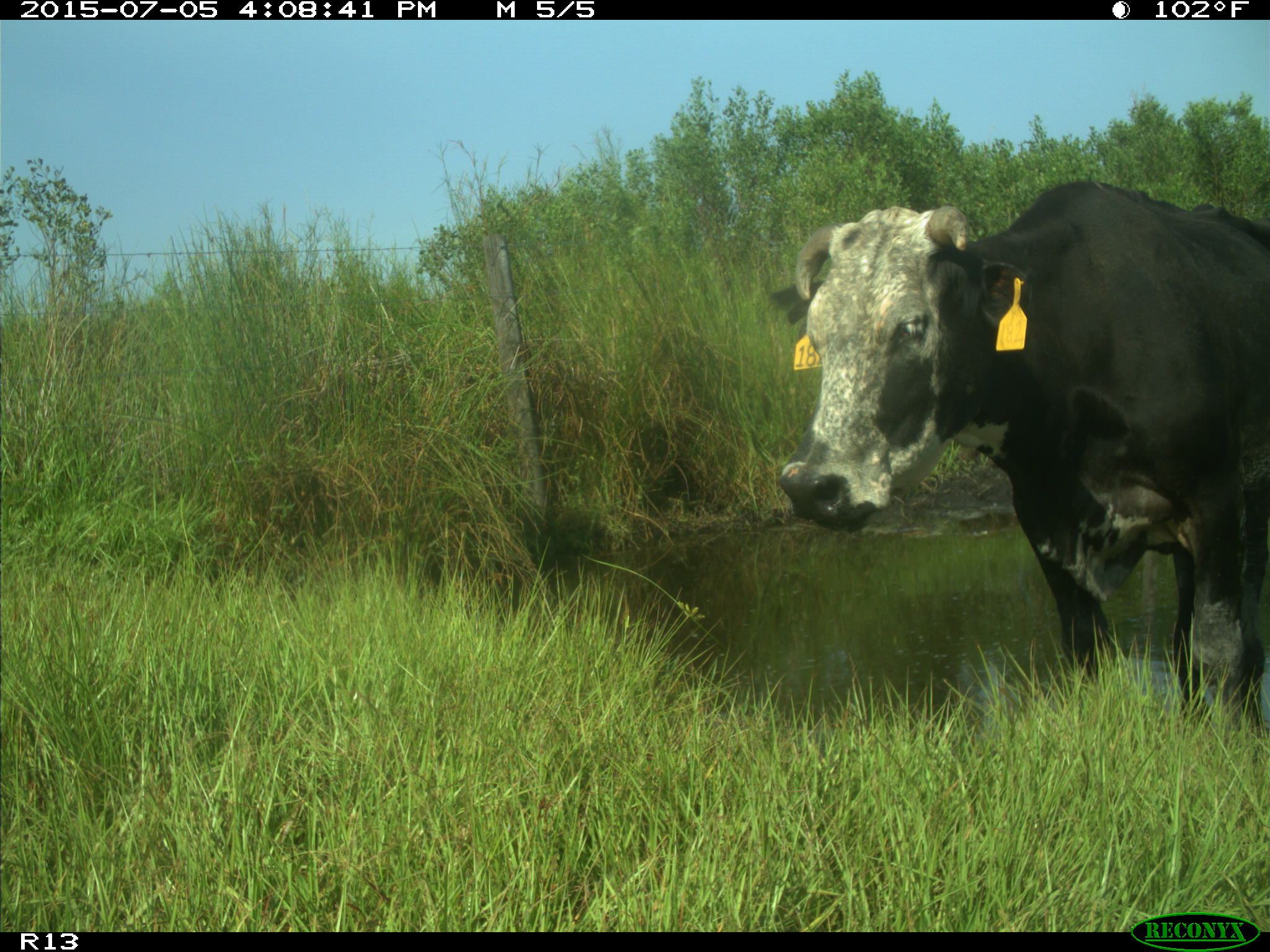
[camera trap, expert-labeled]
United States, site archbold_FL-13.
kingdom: Animalia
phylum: Chordata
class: Mammalia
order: Artiodactyla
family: Bovidae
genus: Bos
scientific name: Bos taurus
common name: domestic cow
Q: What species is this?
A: Bos taurus (domestic cow).